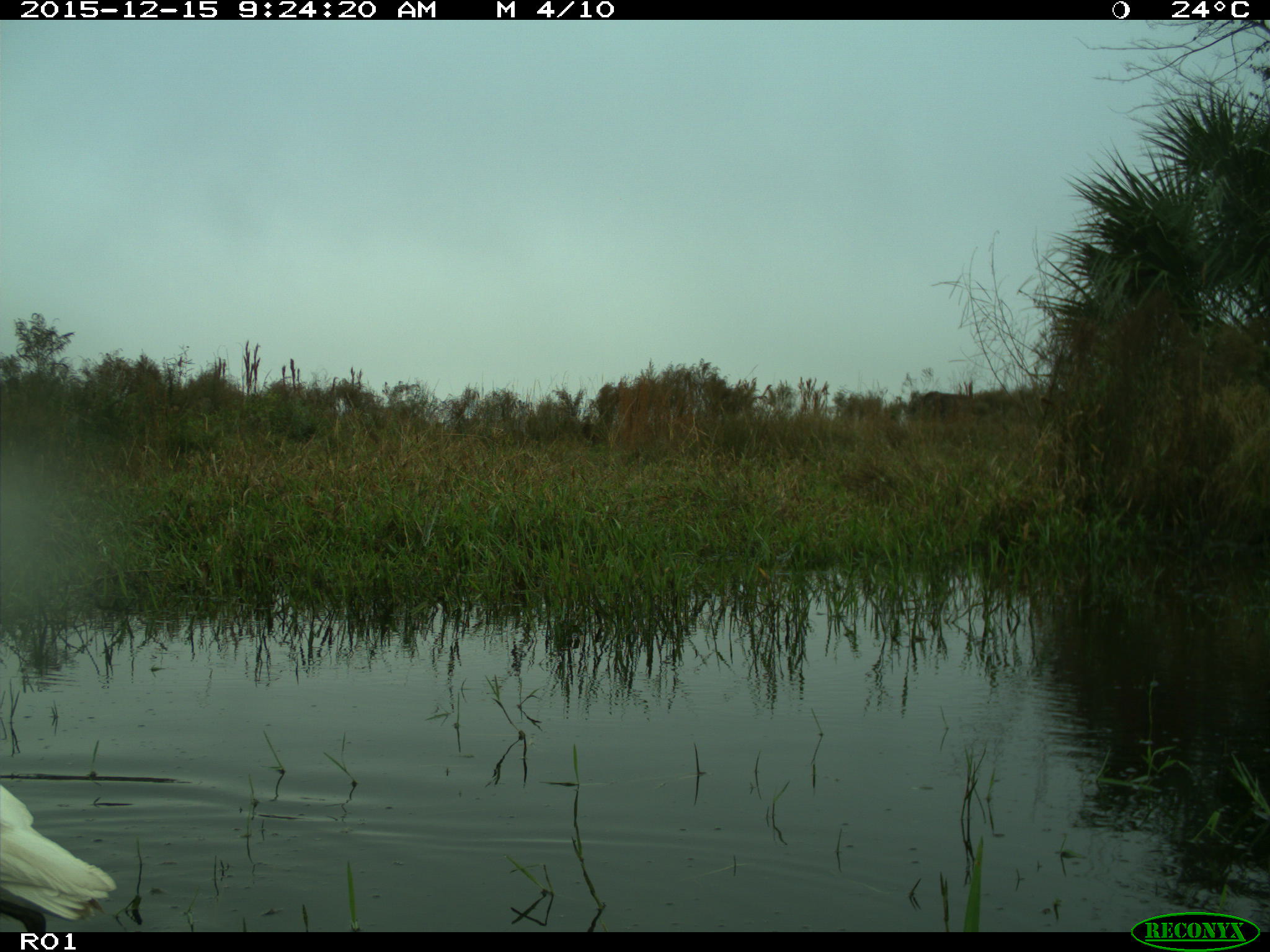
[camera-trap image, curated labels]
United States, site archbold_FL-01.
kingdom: Animalia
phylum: Chordata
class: Aves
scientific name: Aves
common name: birds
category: unidentified bird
Unidentified bird (birds) (Aves).